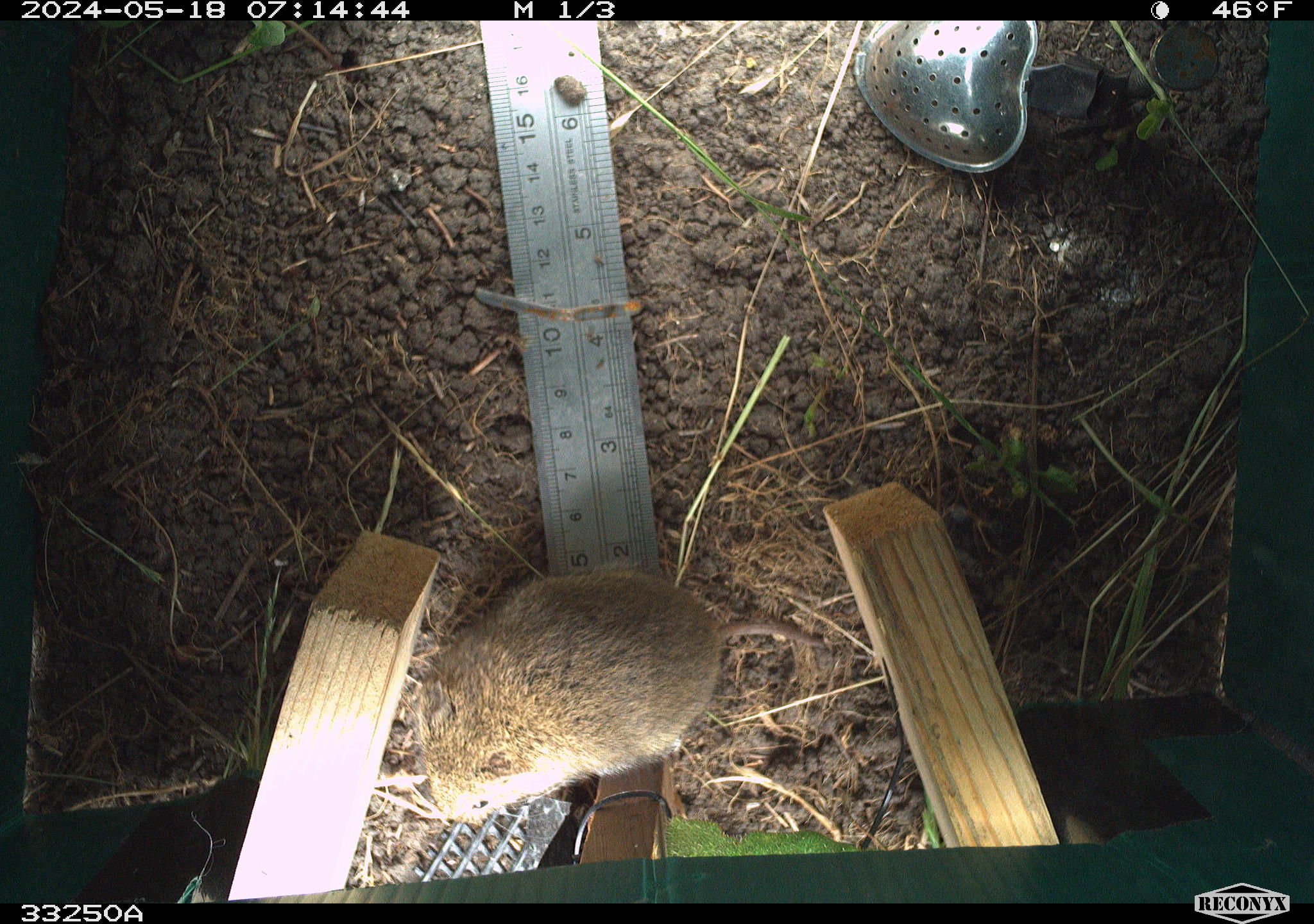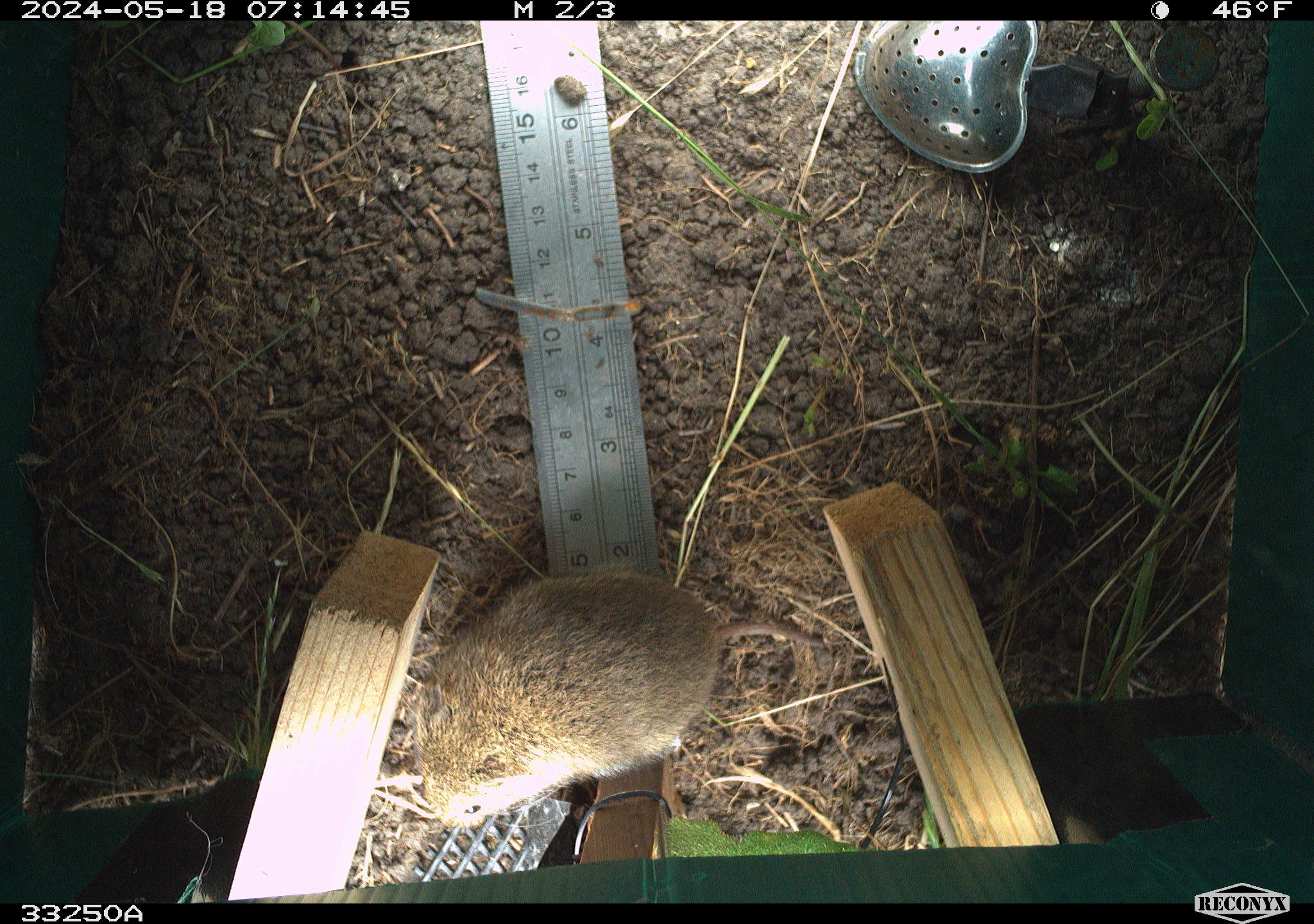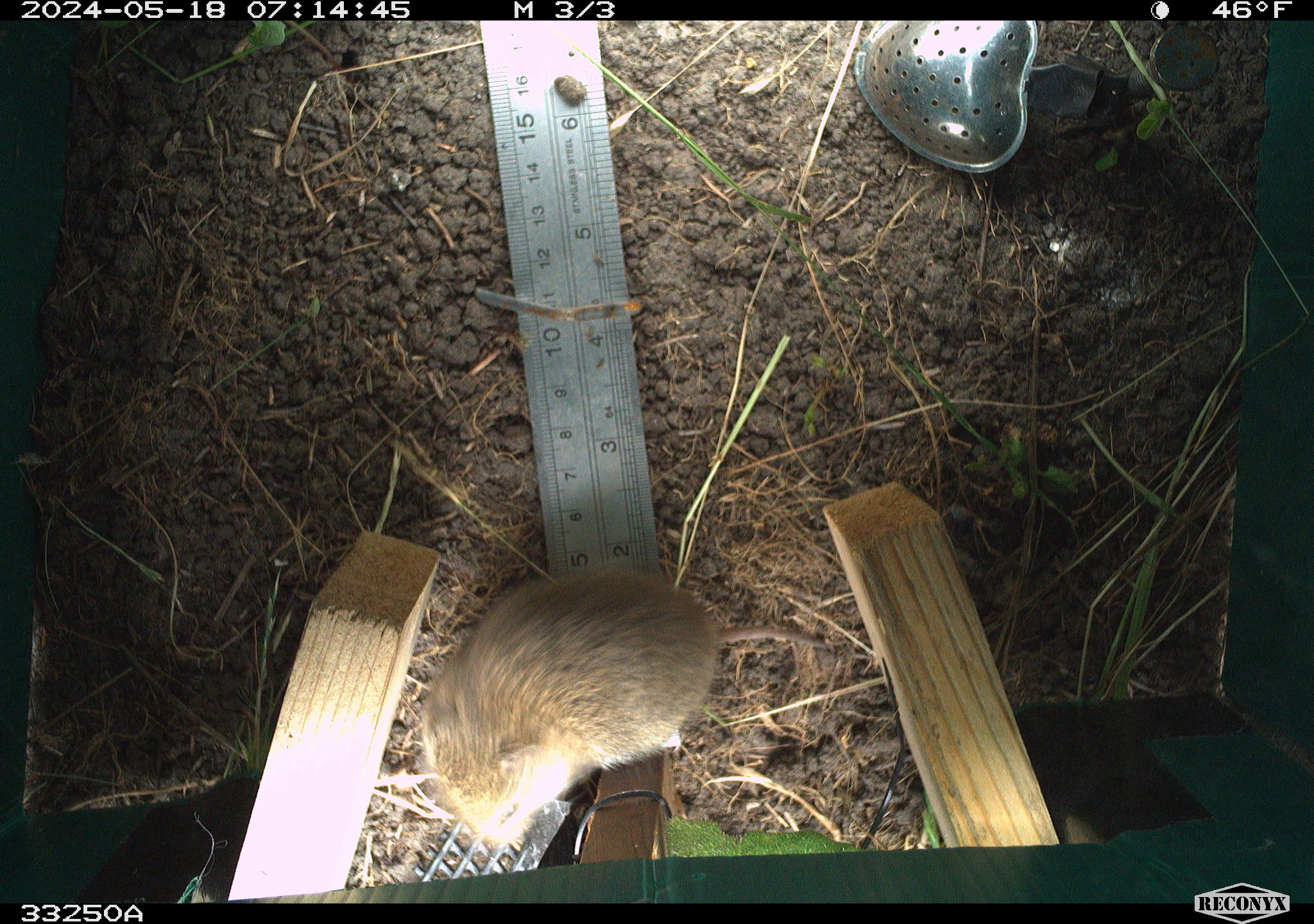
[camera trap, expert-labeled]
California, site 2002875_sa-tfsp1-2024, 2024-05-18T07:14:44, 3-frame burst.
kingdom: Animalia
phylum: Chordata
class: Mammalia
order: Rodentia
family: Cricetidae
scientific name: Arvicolinae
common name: voles, lemmings, and muskrats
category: arvicolinae subfamily